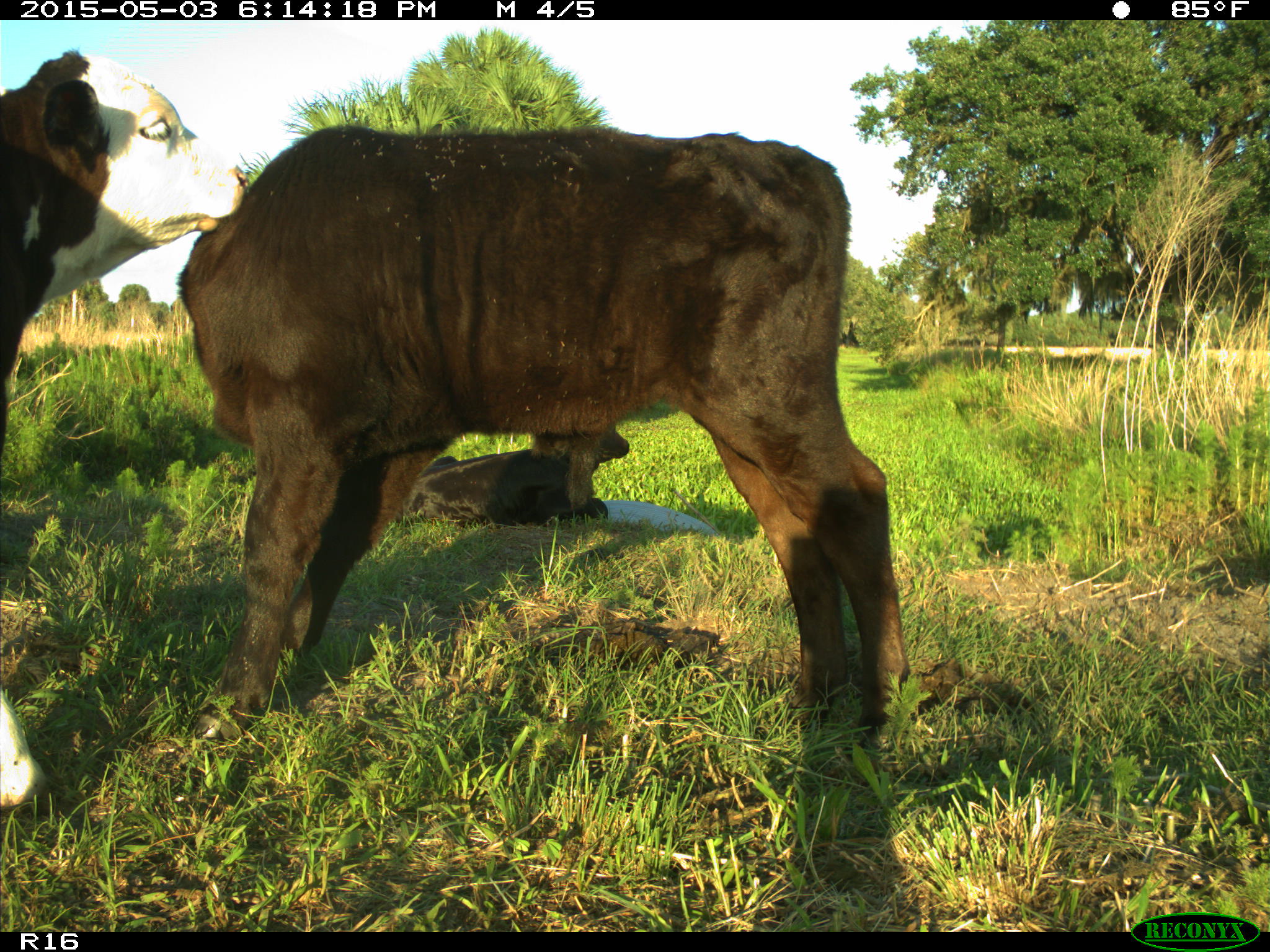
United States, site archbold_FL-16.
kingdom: Animalia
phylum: Chordata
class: Mammalia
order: Artiodactyla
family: Bovidae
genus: Bos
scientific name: Bos taurus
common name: domestic cow